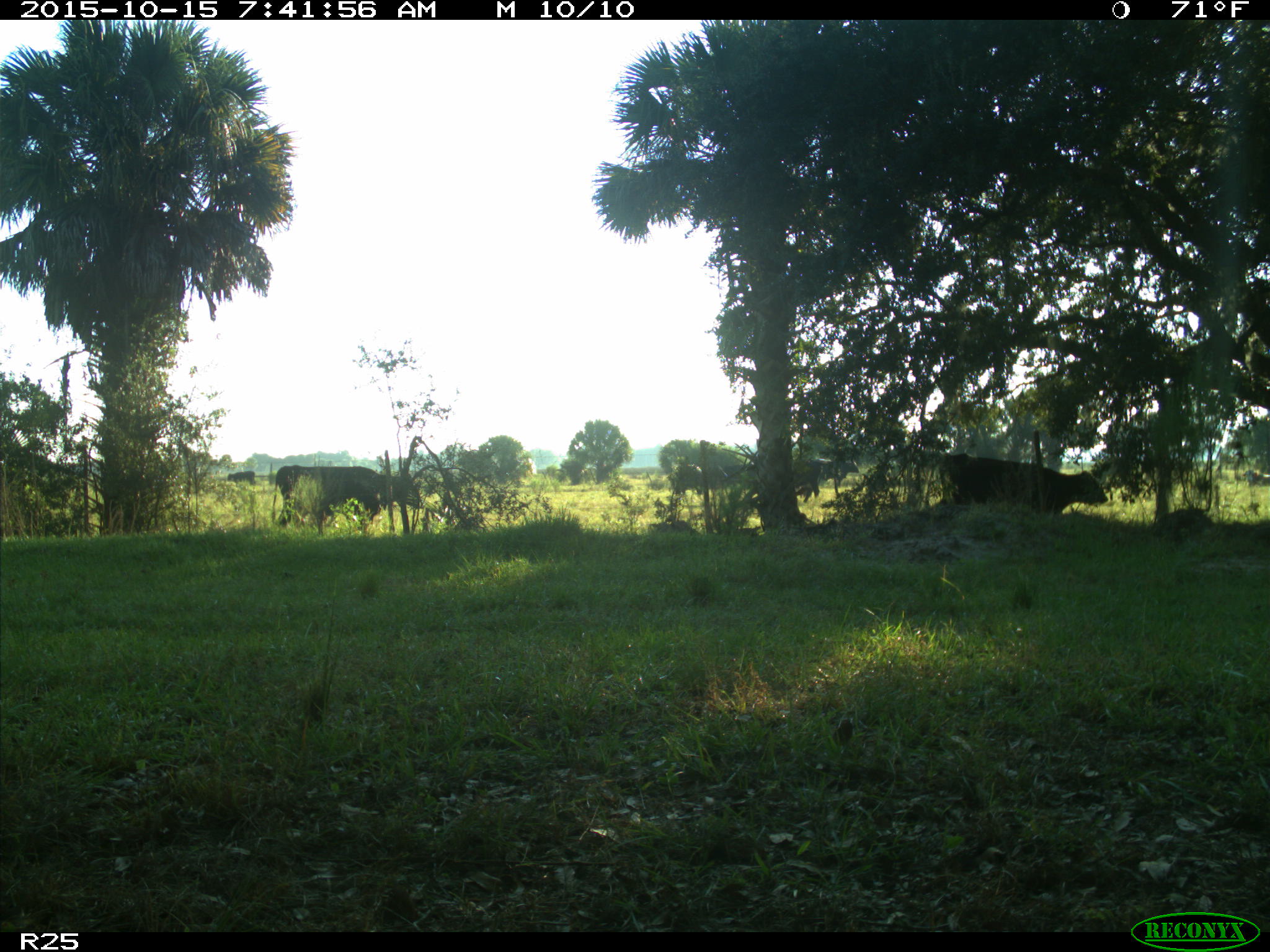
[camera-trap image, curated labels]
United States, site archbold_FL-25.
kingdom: Animalia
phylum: Chordata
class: Mammalia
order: Artiodactyla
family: Bovidae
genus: Bos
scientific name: Bos taurus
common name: domestic cow